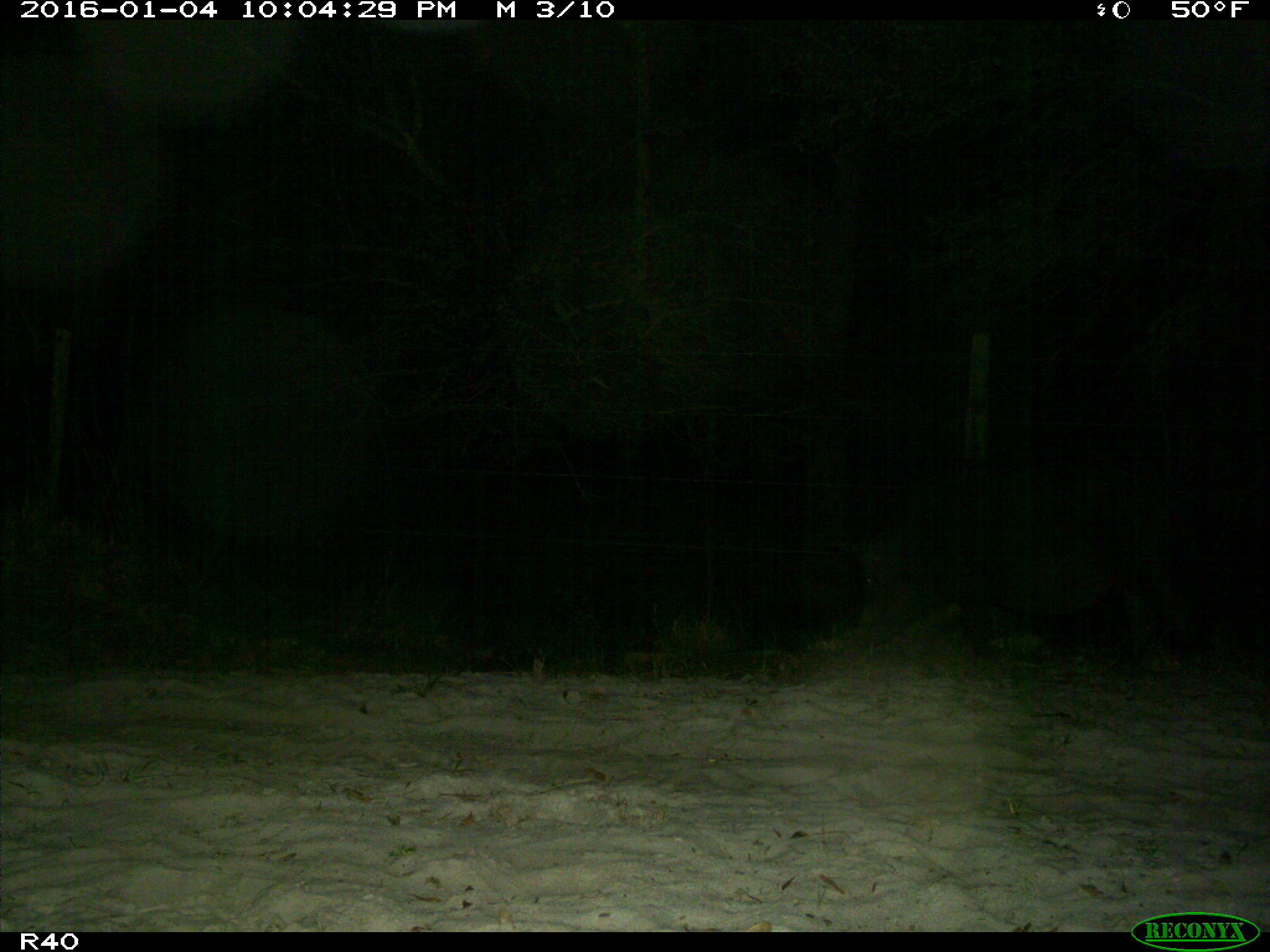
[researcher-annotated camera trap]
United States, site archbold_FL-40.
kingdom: Animalia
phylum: Chordata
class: Mammalia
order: Artiodactyla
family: Suidae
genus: Sus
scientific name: Sus scrofa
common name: wild boar